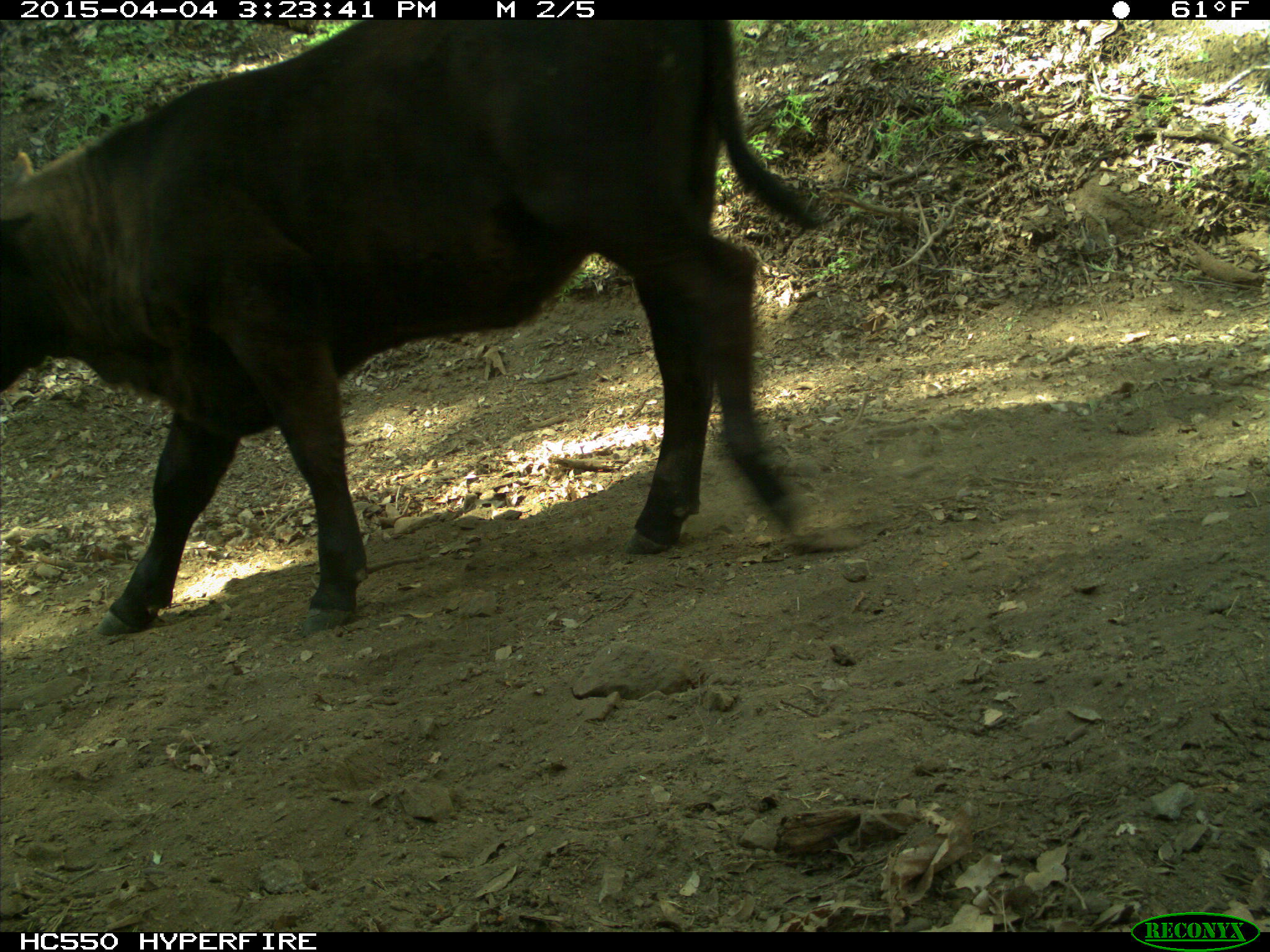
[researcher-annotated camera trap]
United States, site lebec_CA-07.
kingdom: Animalia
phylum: Chordata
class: Mammalia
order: Artiodactyla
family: Bovidae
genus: Bos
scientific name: Bos taurus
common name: domestic cow